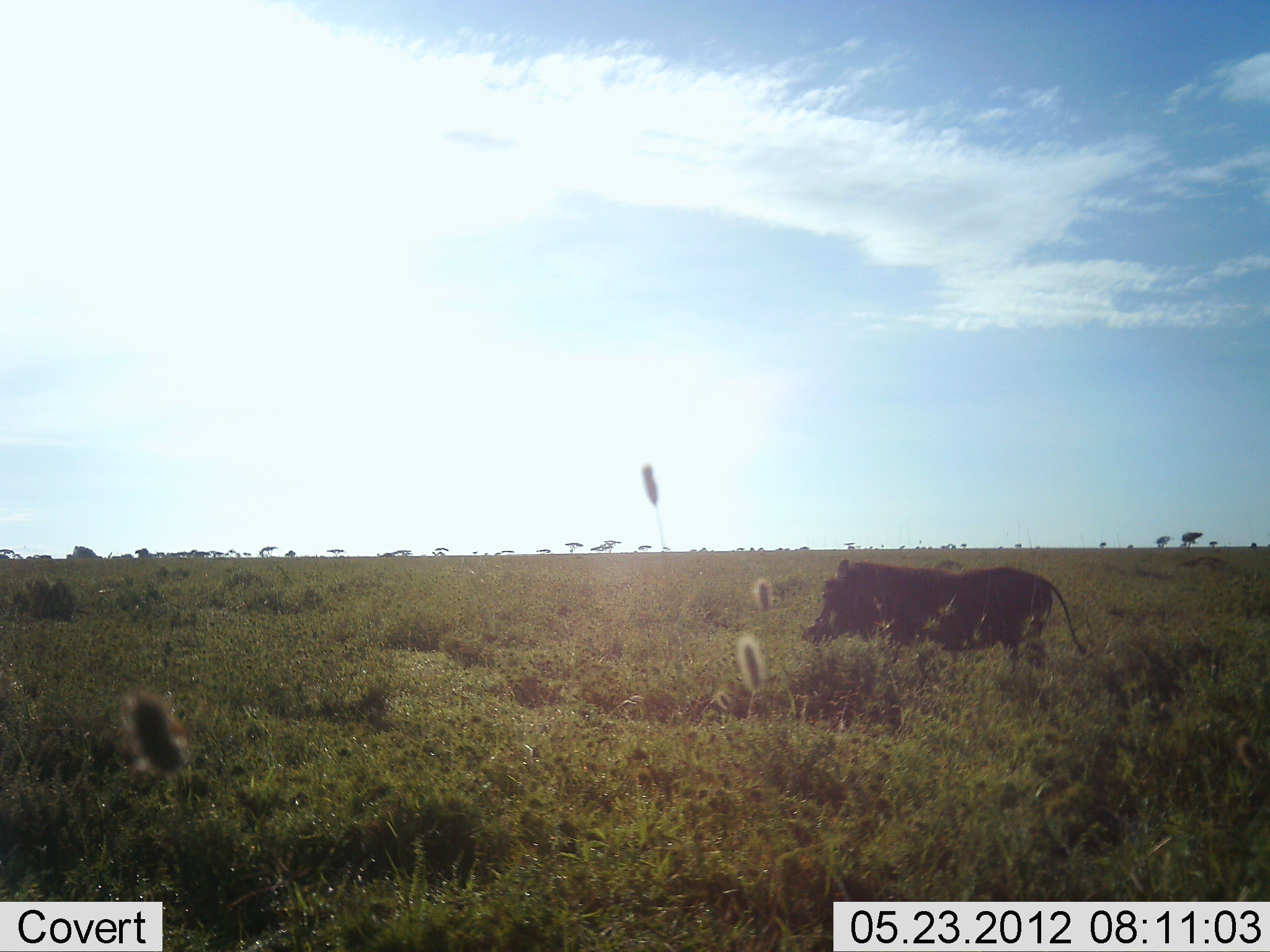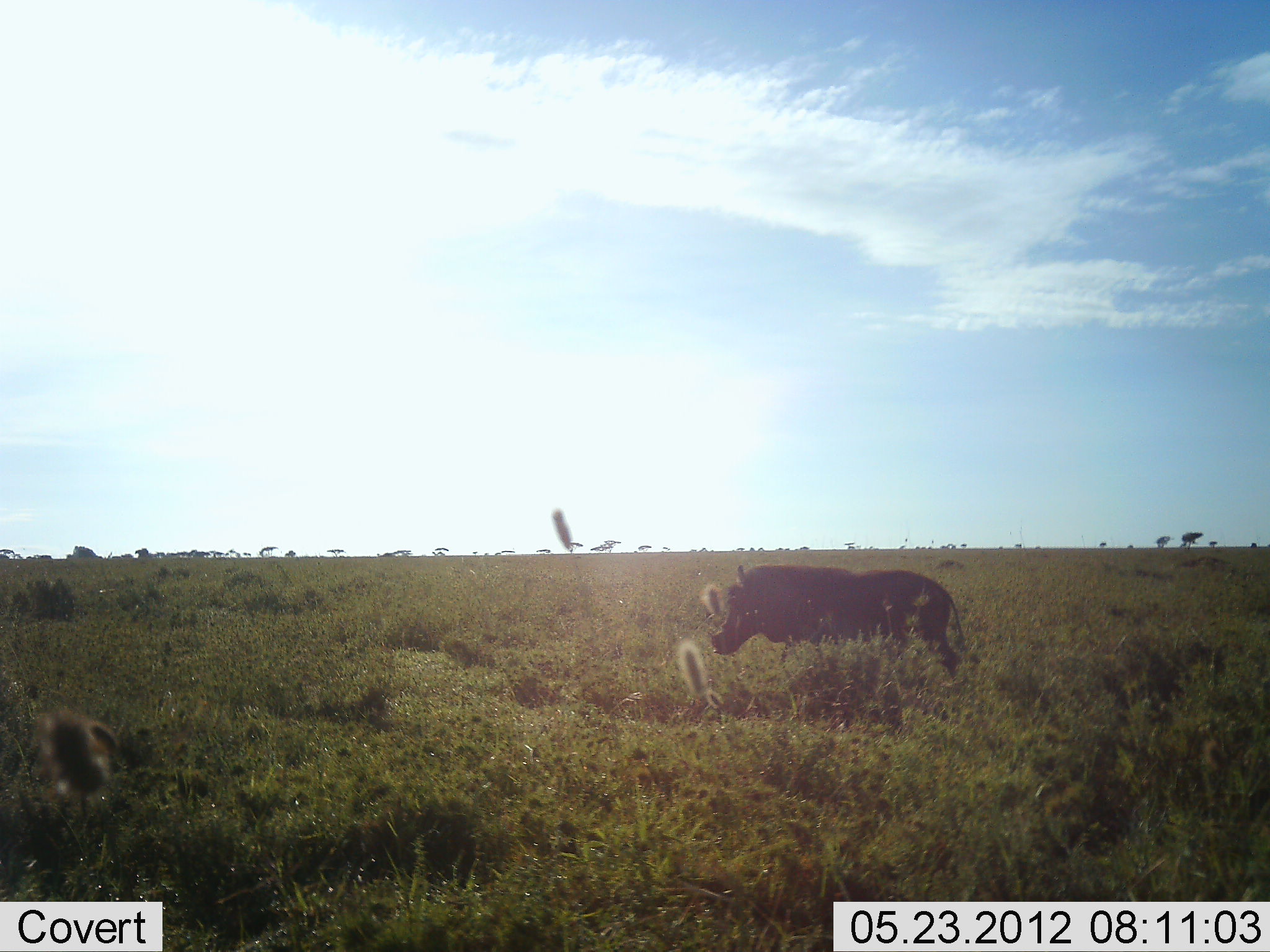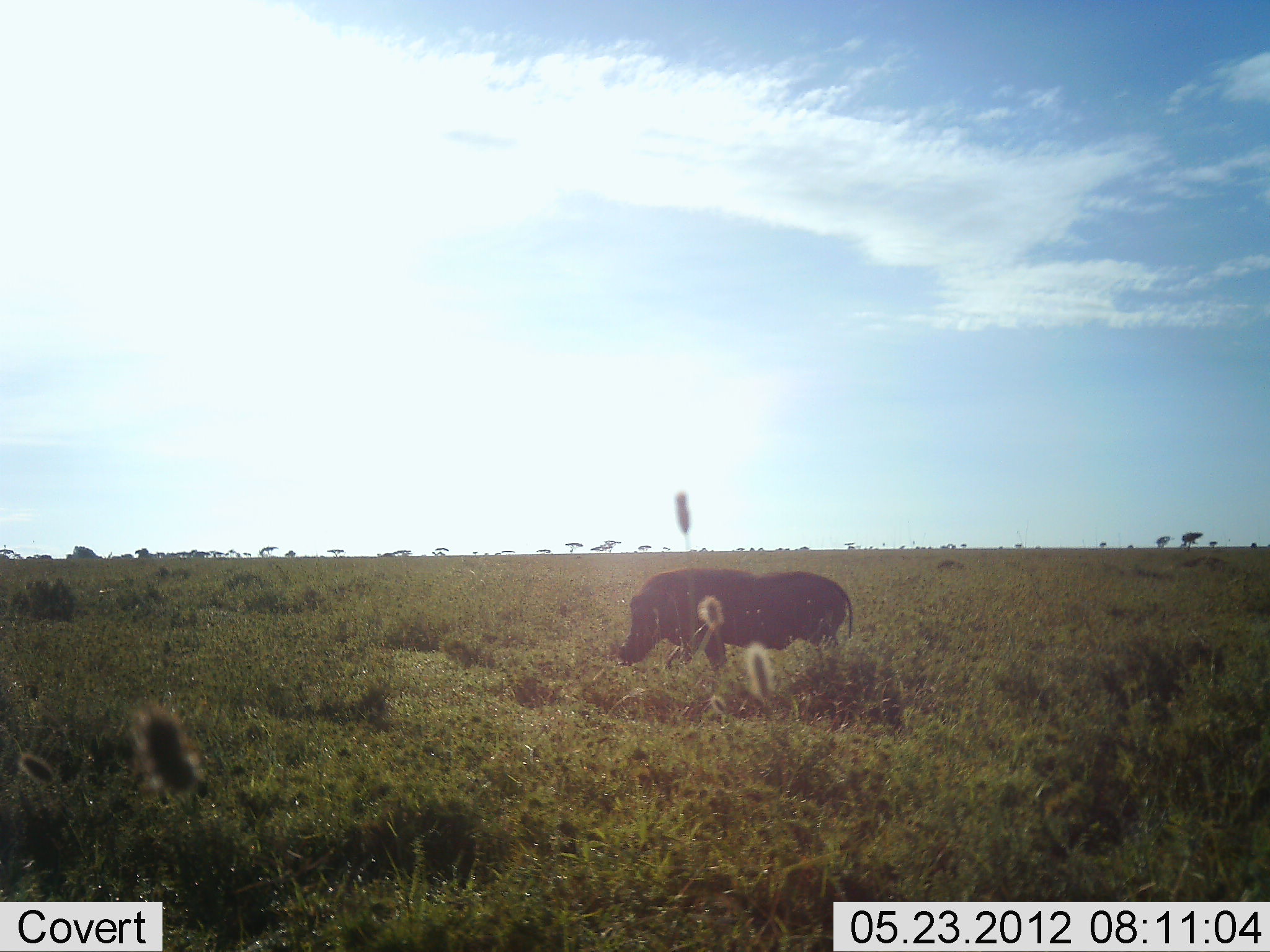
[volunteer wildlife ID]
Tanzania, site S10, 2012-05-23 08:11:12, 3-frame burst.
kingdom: Animalia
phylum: Chordata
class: Mammalia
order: Artiodactyla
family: Suidae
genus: Phacochoerus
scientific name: Phacochoerus africanus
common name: warthog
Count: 1.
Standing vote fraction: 0%.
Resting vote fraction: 0%.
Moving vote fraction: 100%.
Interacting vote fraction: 0%.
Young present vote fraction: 0%.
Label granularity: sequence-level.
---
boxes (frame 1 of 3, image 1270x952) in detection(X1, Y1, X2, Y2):
animal: detection(810, 558, 1089, 679)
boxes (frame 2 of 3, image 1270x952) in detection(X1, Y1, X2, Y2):
animal: detection(710, 563, 969, 682)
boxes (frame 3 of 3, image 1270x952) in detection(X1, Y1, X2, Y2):
animal: detection(616, 566, 852, 676)